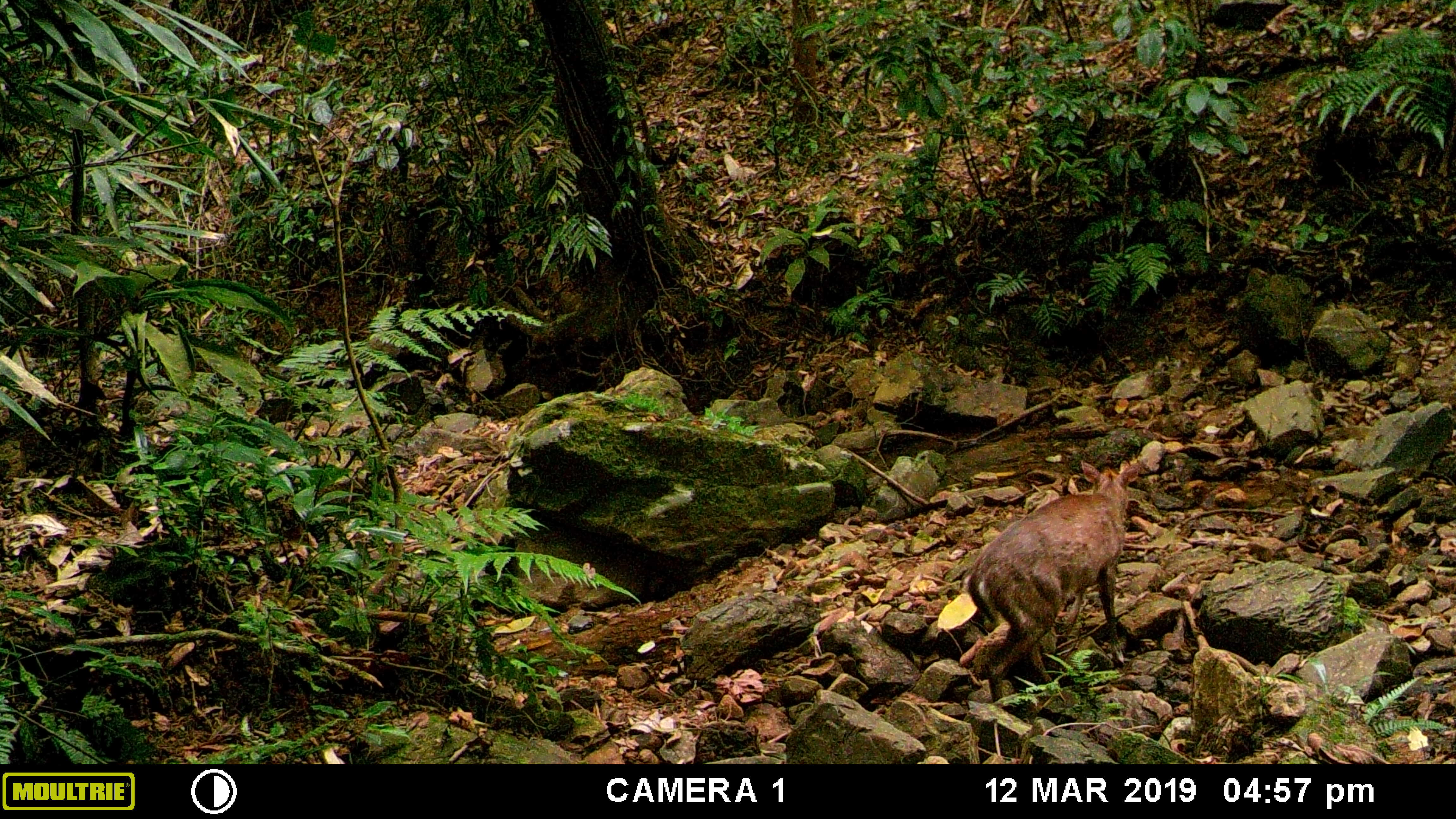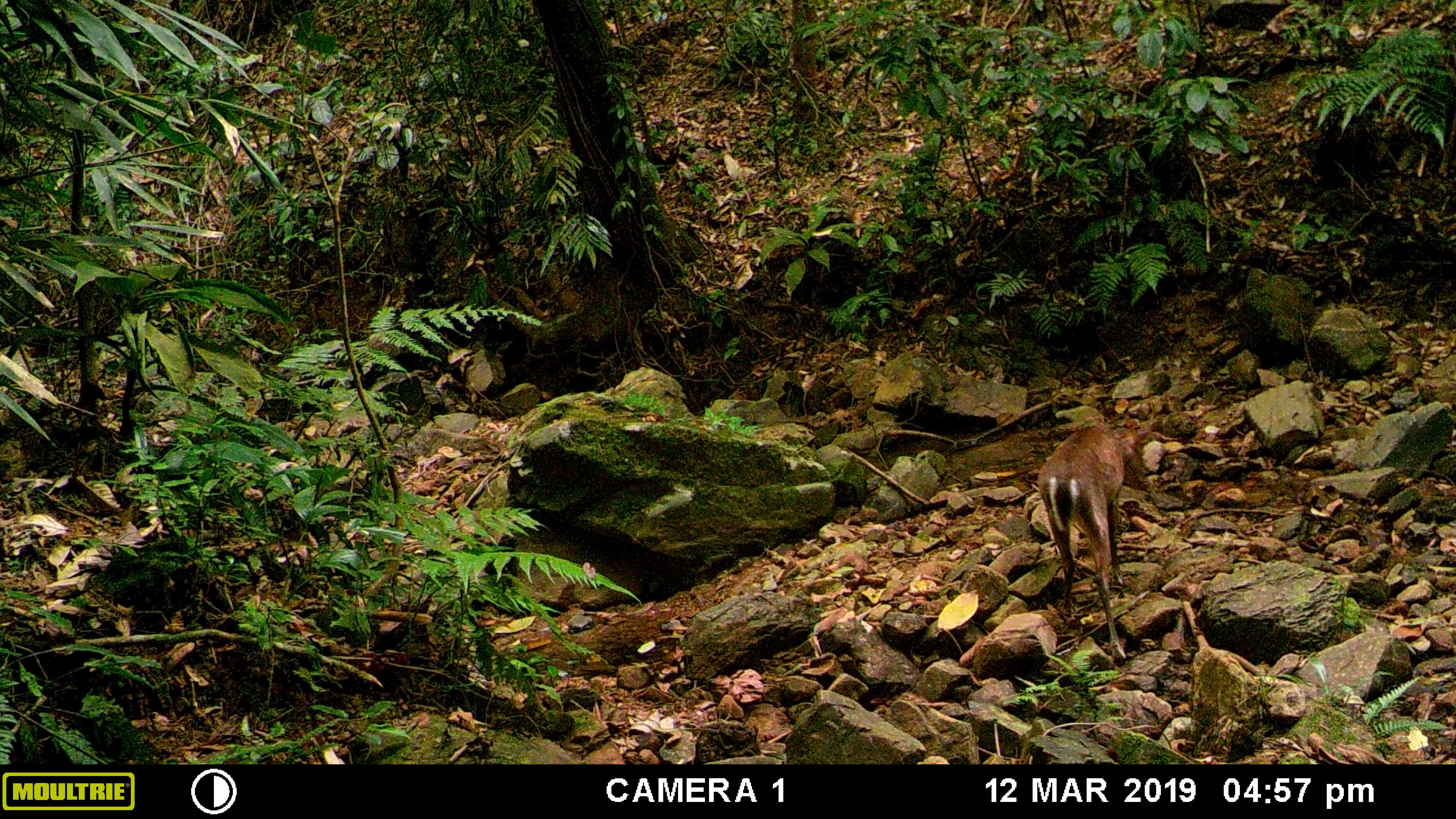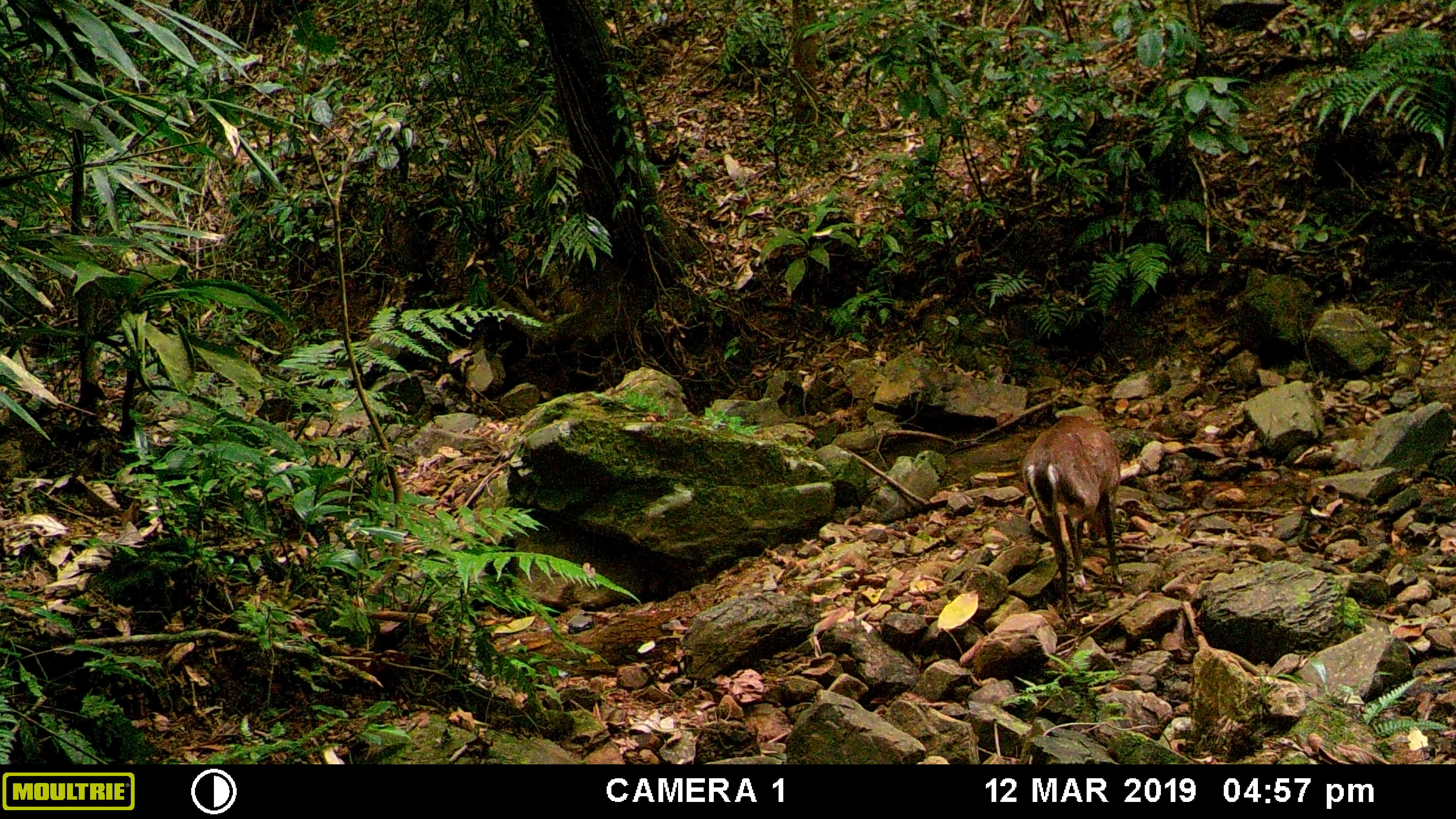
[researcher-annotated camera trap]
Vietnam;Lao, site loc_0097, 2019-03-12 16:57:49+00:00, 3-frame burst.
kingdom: Animalia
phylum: Chordata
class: Mammalia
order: Artiodactyla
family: Cervidae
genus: Muntiacus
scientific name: Muntiacus rooseveltorum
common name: roosevelt's muntjac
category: roosevelts muntjac group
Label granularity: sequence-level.